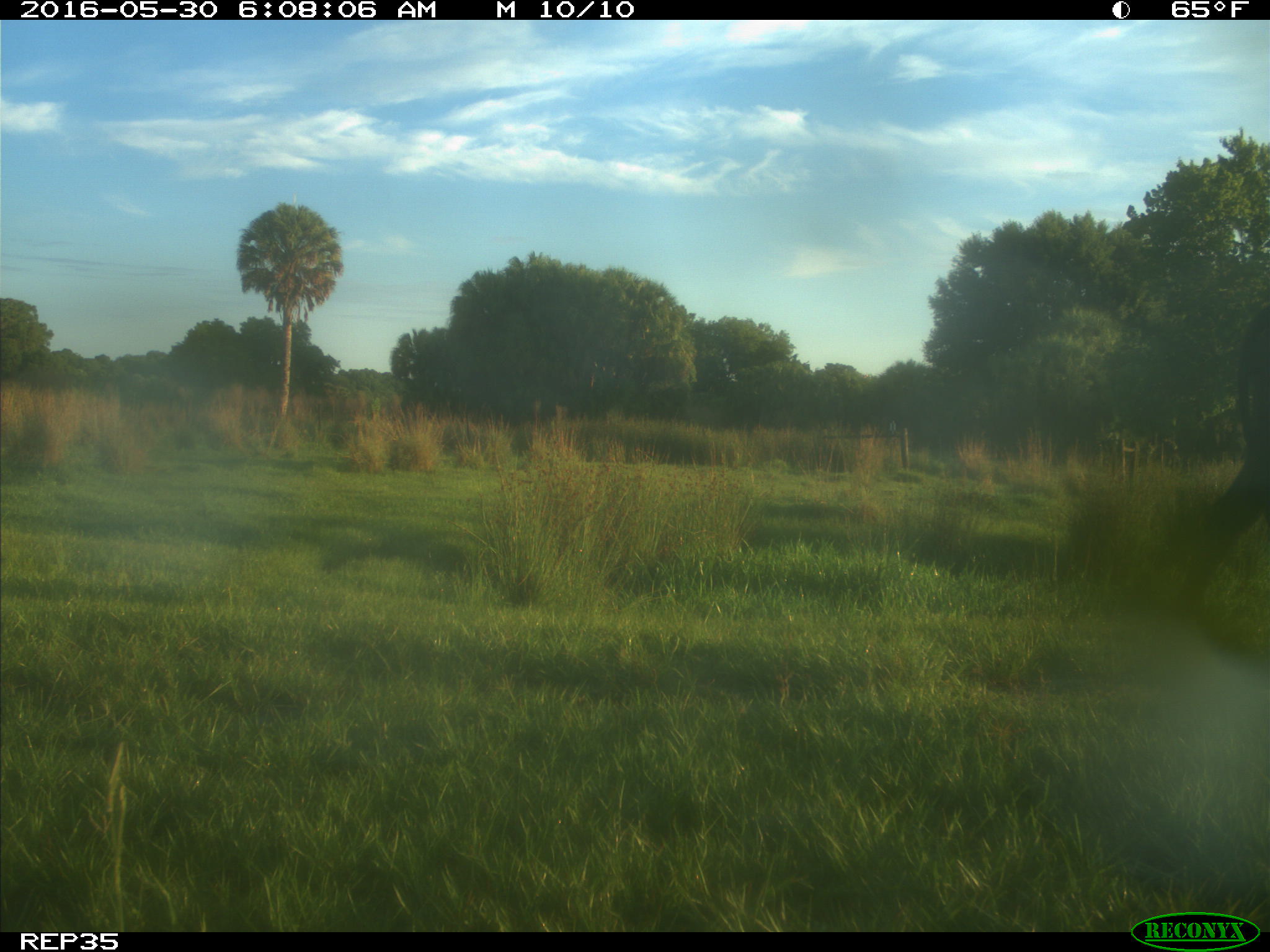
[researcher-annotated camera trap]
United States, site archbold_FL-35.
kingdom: Animalia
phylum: Chordata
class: Mammalia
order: Artiodactyla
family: Bovidae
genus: Bos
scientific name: Bos taurus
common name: domestic cow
Bos taurus (domestic cow).